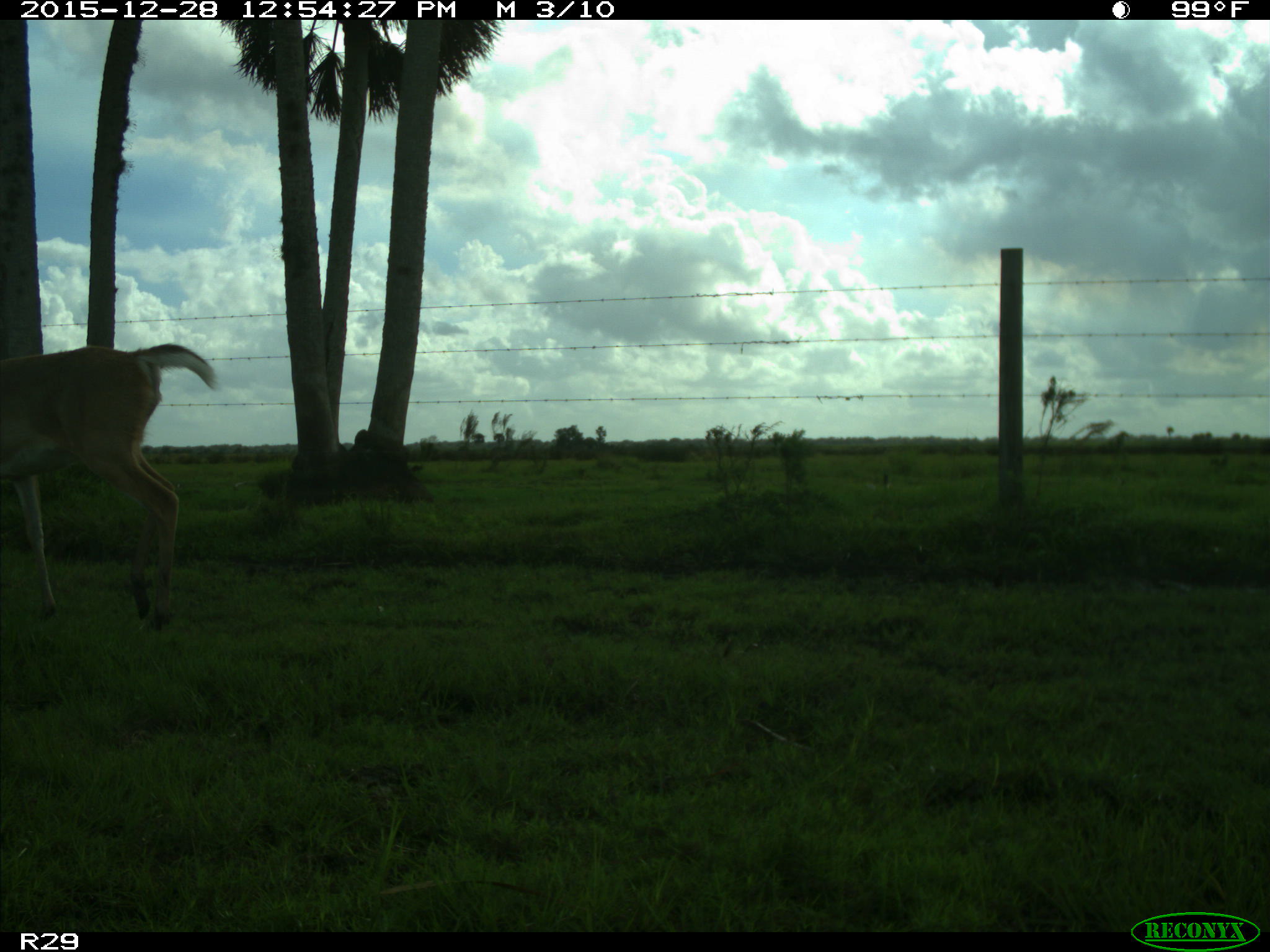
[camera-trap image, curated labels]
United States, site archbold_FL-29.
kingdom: Animalia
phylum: Chordata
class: Mammalia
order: Artiodactyla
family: Cervidae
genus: Odocoileus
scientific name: Odocoileus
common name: deer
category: unidentified deer